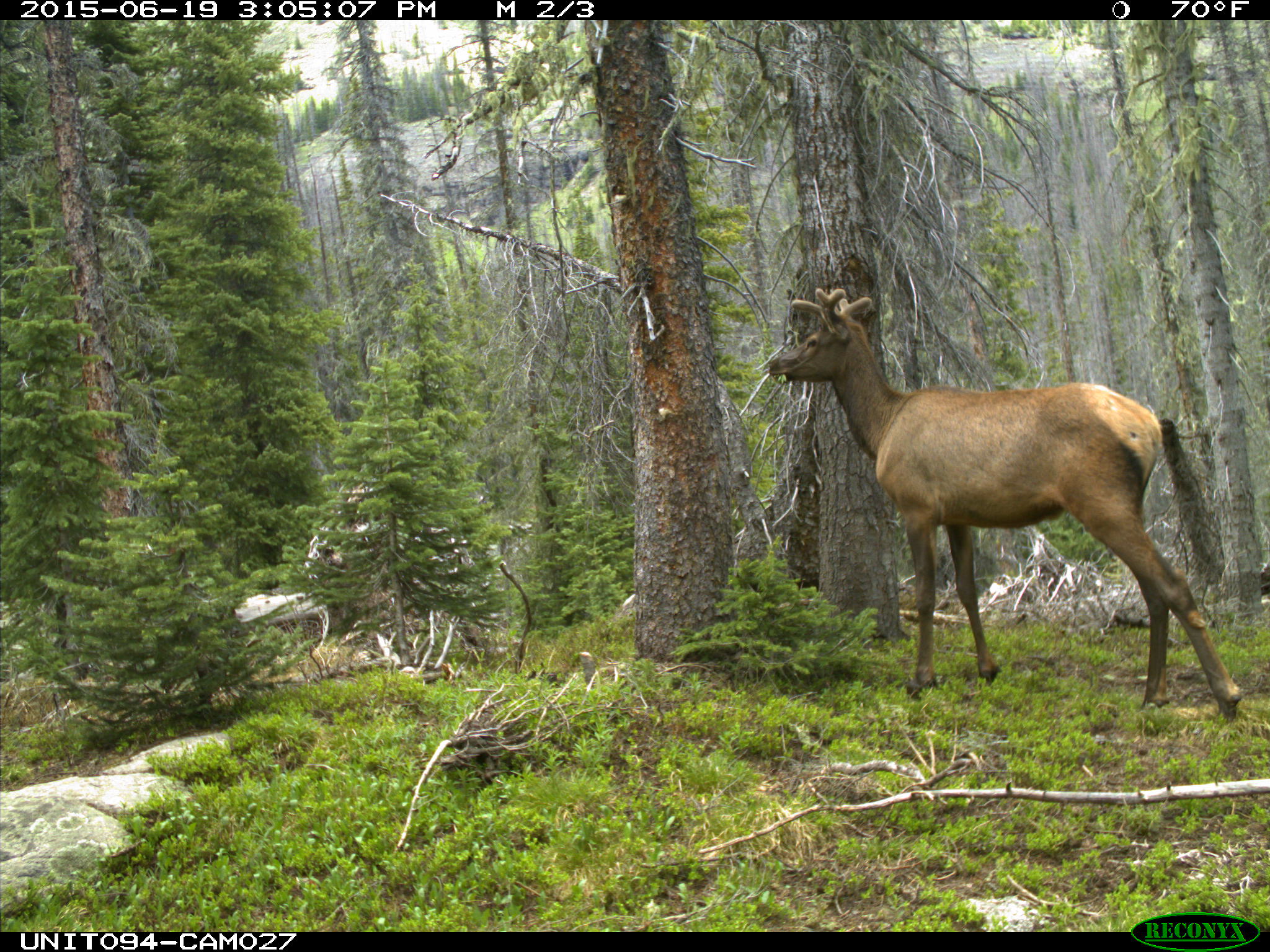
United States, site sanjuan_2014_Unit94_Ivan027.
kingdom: Animalia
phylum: Chordata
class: Mammalia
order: Artiodactyla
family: Cervidae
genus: Cervus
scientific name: Cervus elaphus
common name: red deer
Cervus elaphus (red deer).